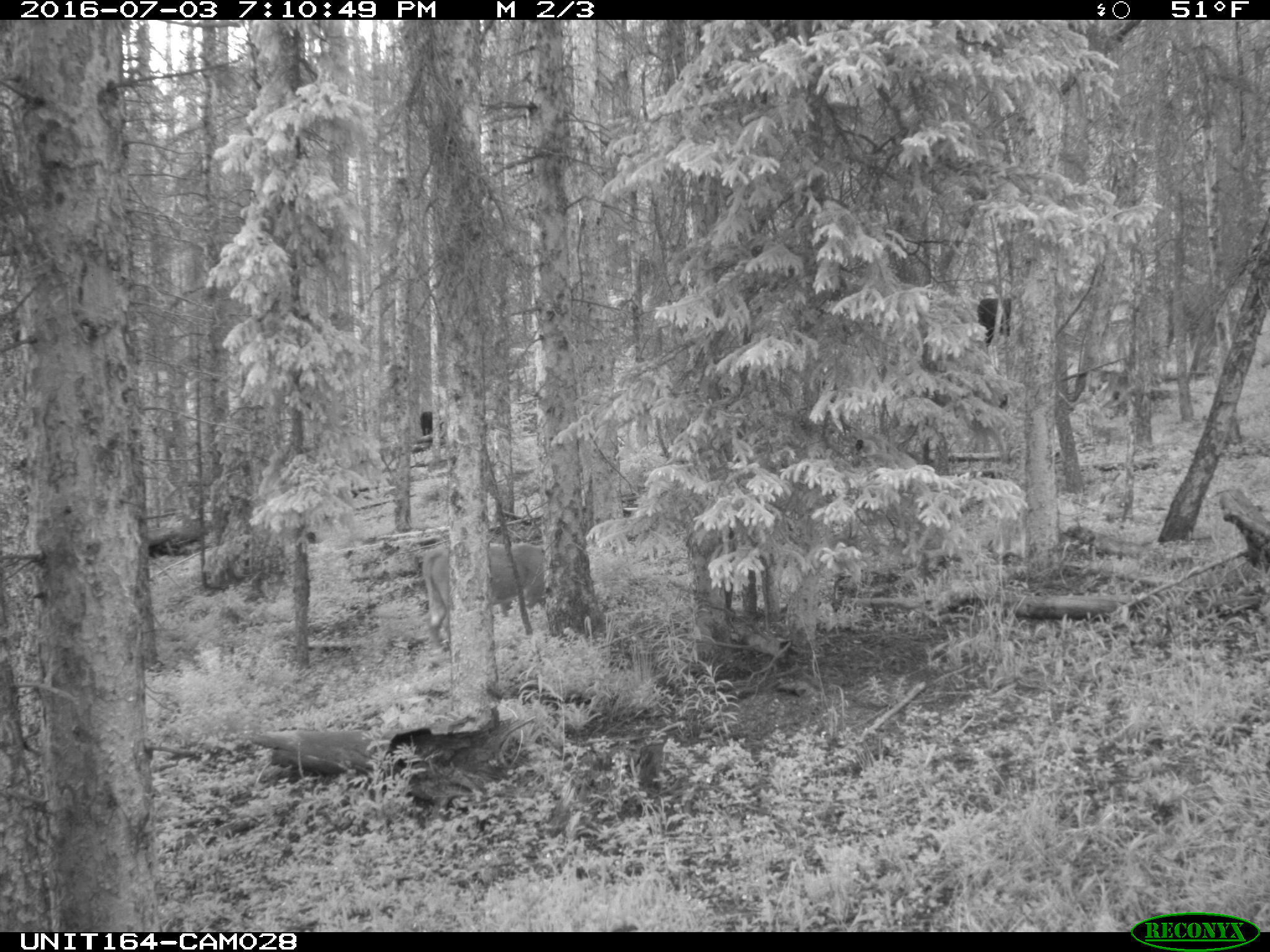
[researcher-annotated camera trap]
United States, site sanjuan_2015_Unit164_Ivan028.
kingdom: Animalia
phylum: Chordata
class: Mammalia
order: Artiodactyla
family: Bovidae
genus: Bos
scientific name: Bos taurus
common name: domestic cow